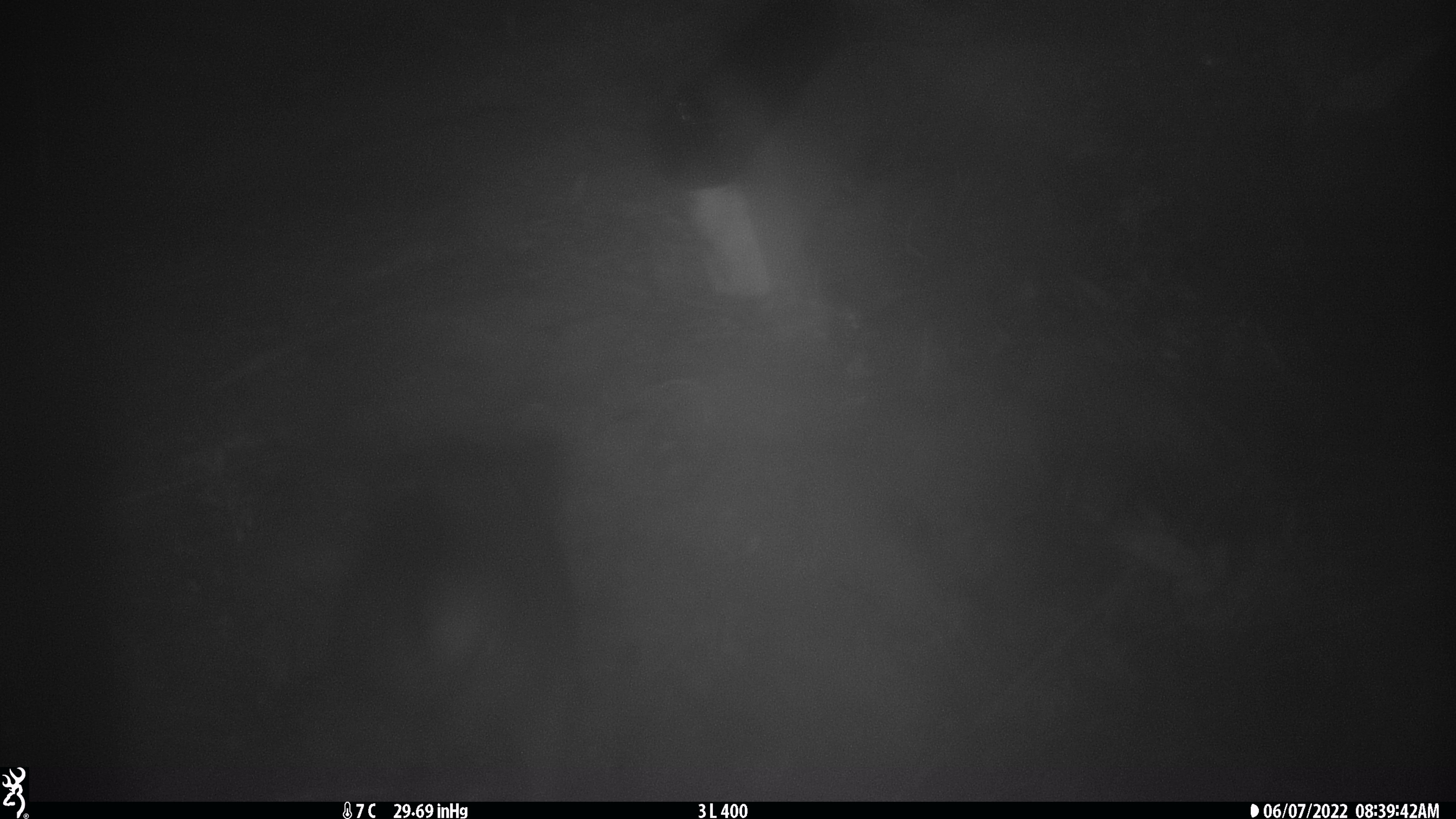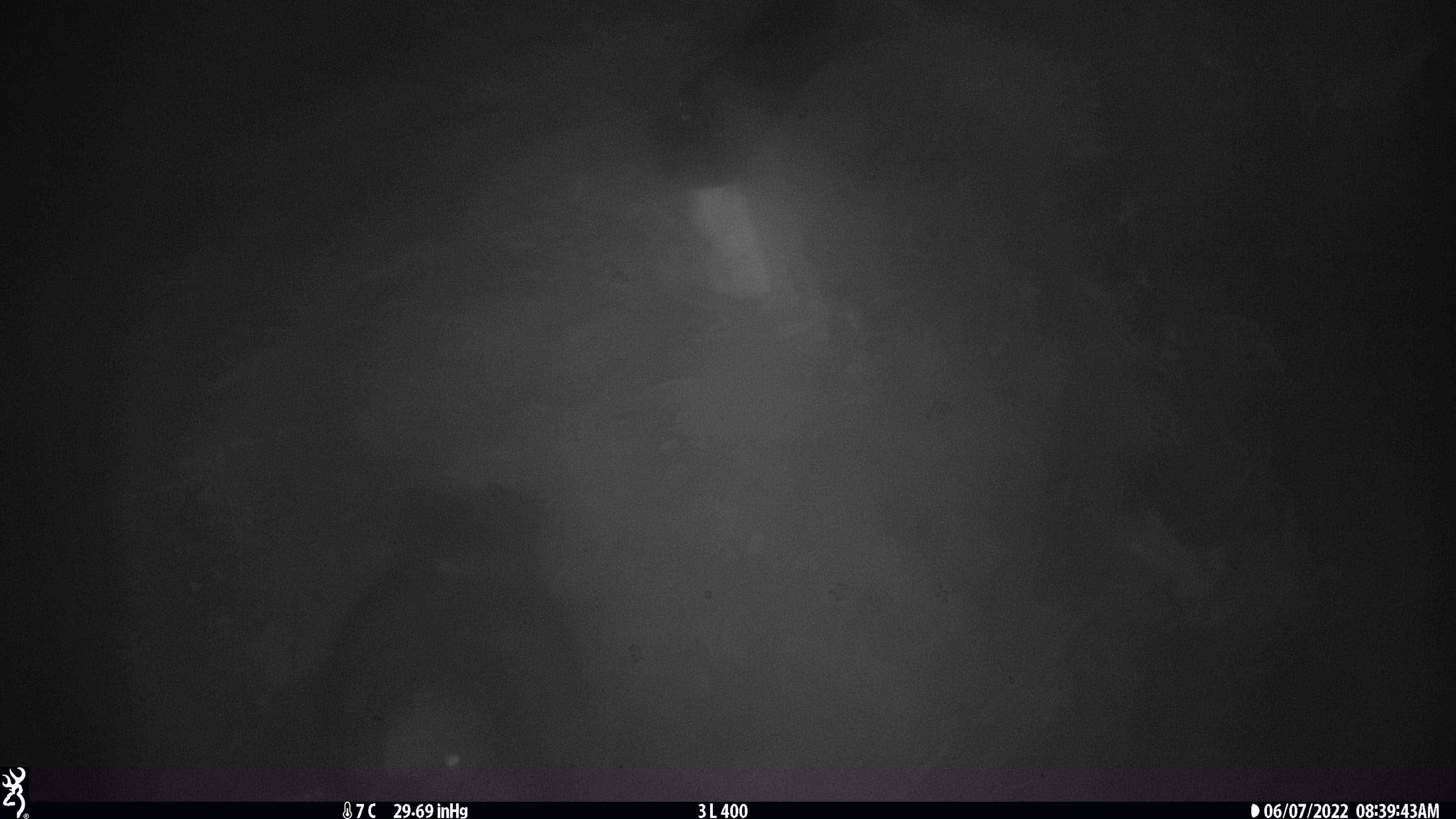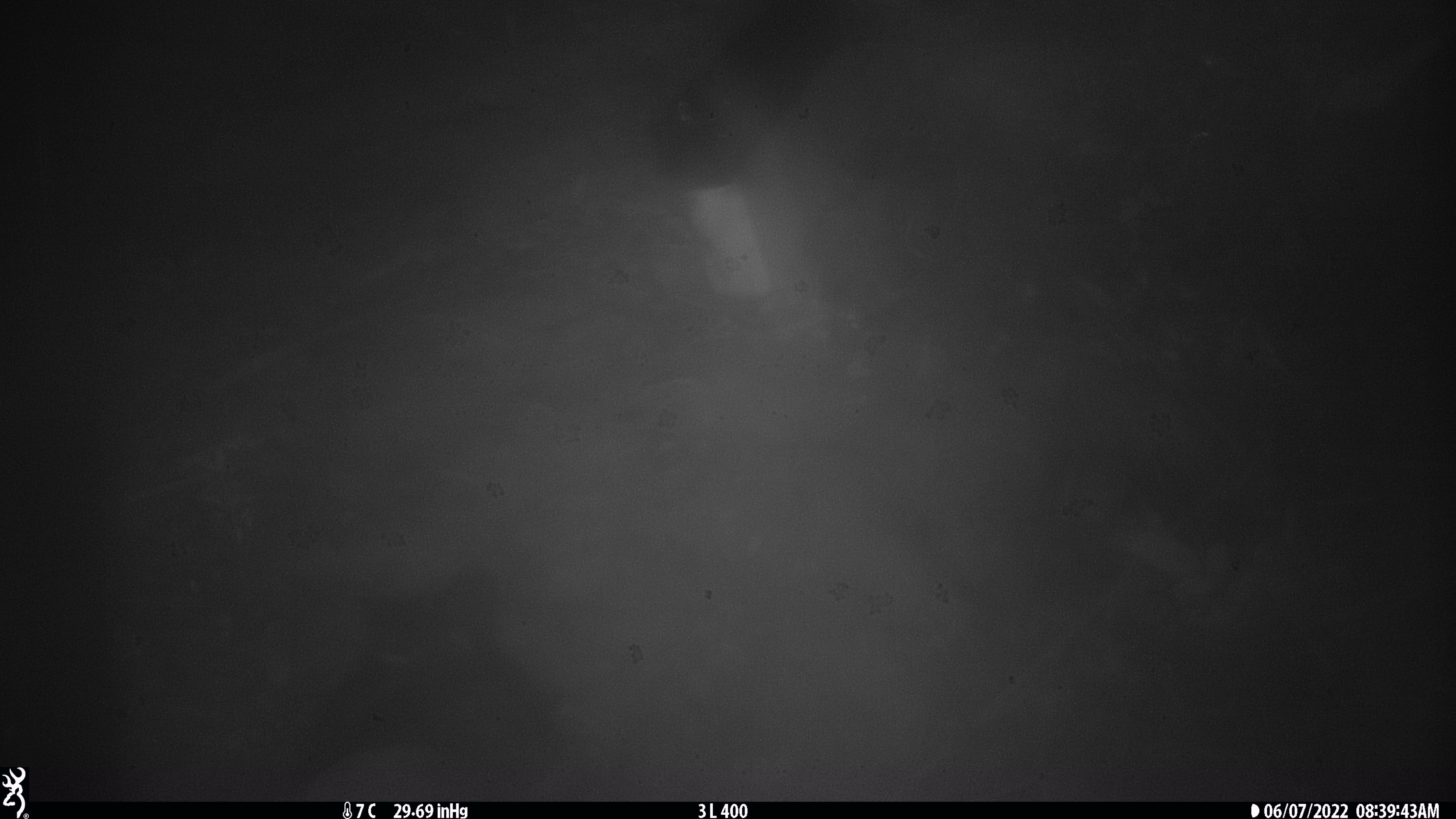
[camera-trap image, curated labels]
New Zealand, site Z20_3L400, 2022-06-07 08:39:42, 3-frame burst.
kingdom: Animalia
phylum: Chordata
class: Aves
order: Psittaciformes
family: Strigopidae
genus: Nestor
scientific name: Nestor notabilis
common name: kea